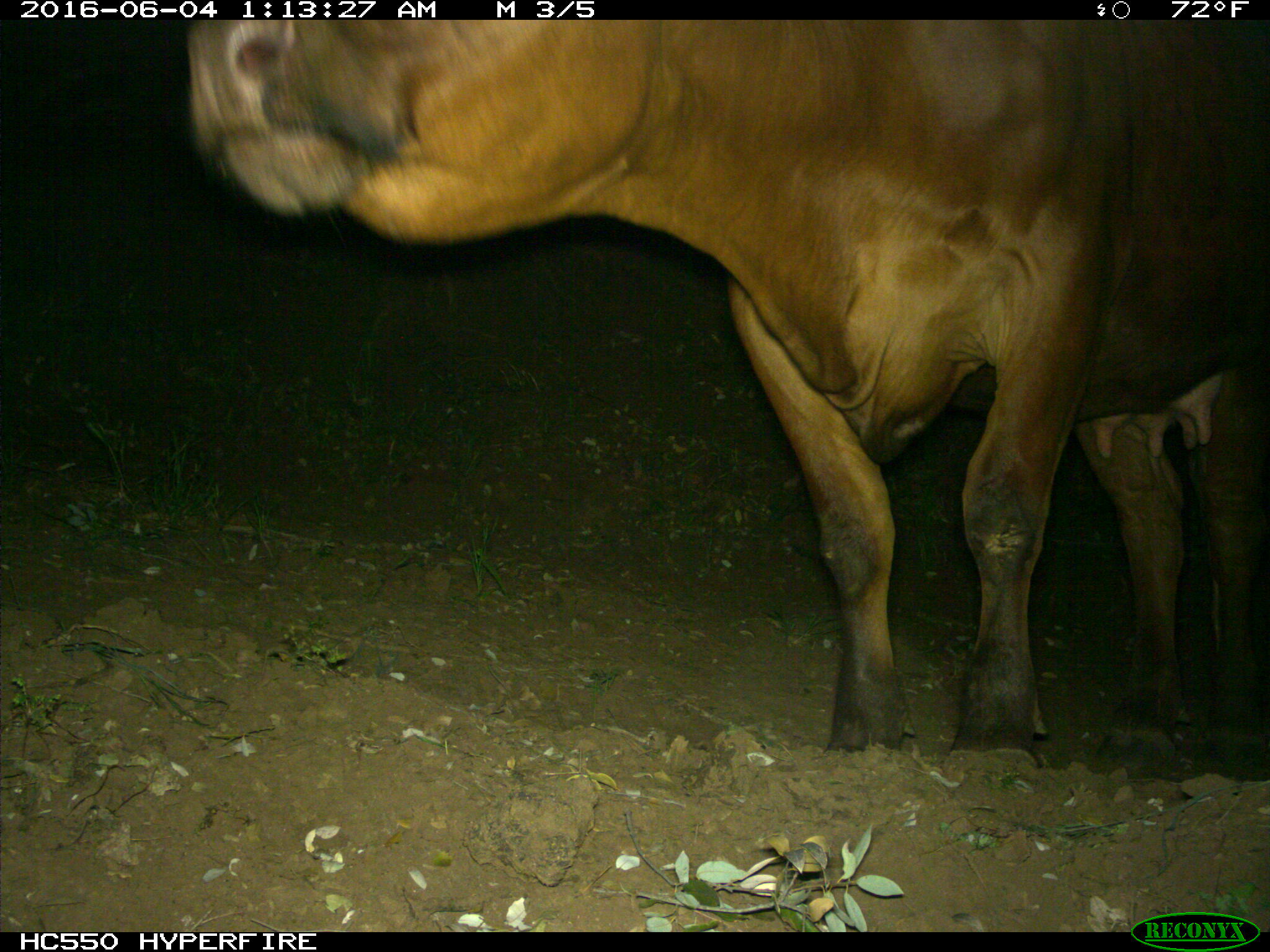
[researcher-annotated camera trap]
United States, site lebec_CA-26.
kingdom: Animalia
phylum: Chordata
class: Mammalia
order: Artiodactyla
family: Bovidae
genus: Bos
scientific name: Bos taurus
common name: domestic cow